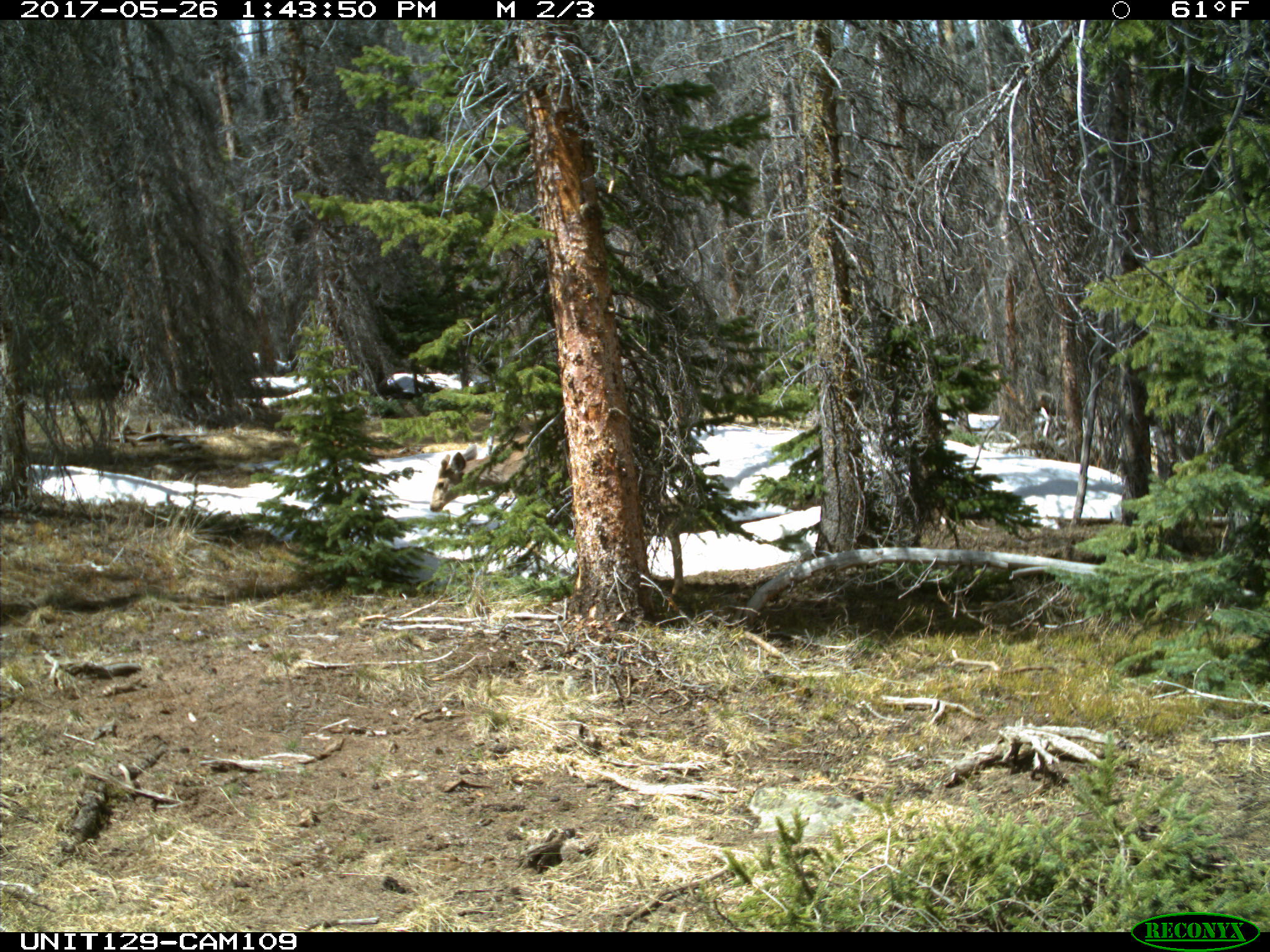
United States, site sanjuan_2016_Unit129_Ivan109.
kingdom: Animalia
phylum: Chordata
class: Mammalia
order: Artiodactyla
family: Cervidae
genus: Odocoileus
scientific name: Odocoileus hemionus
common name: mule deer